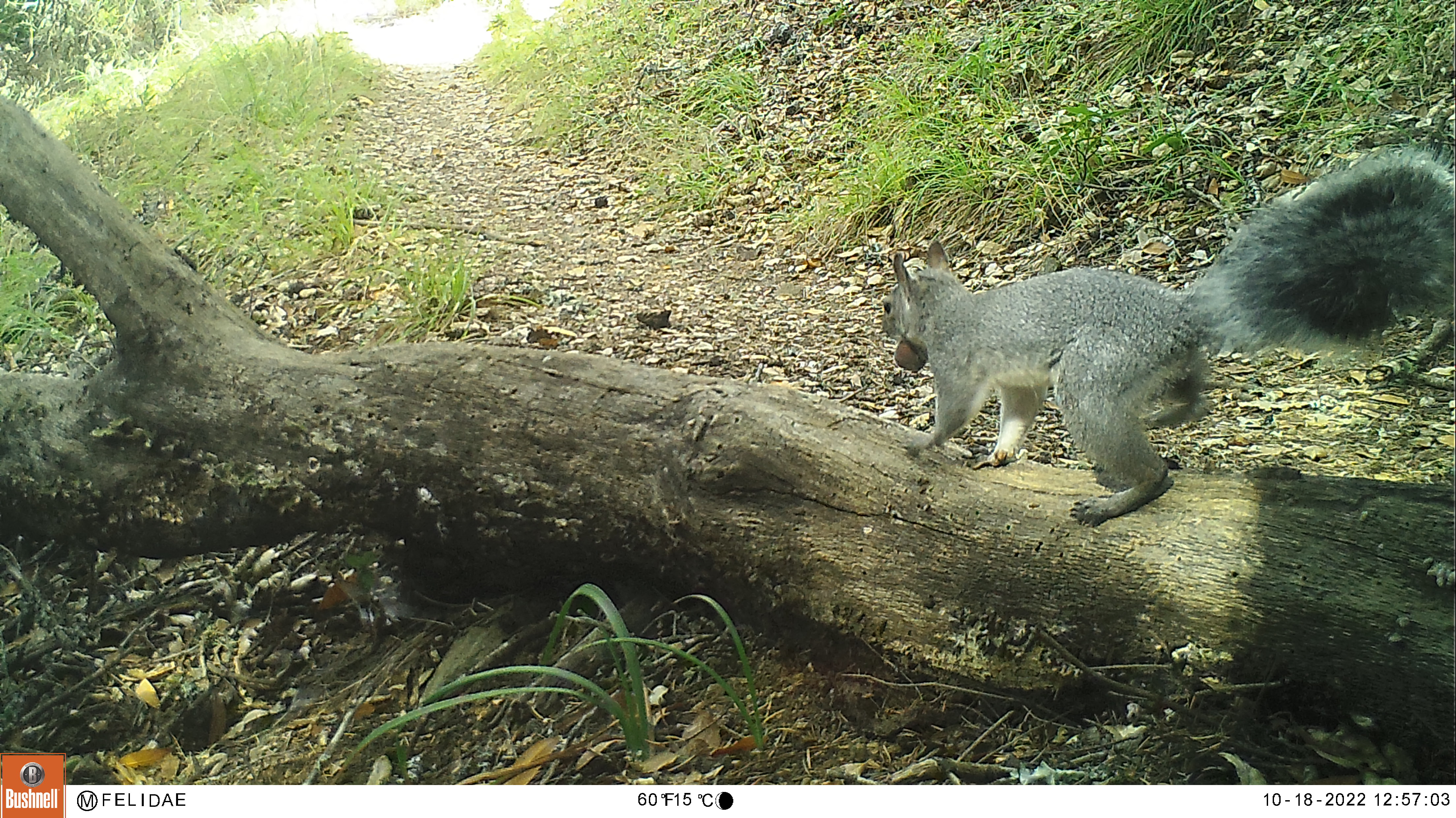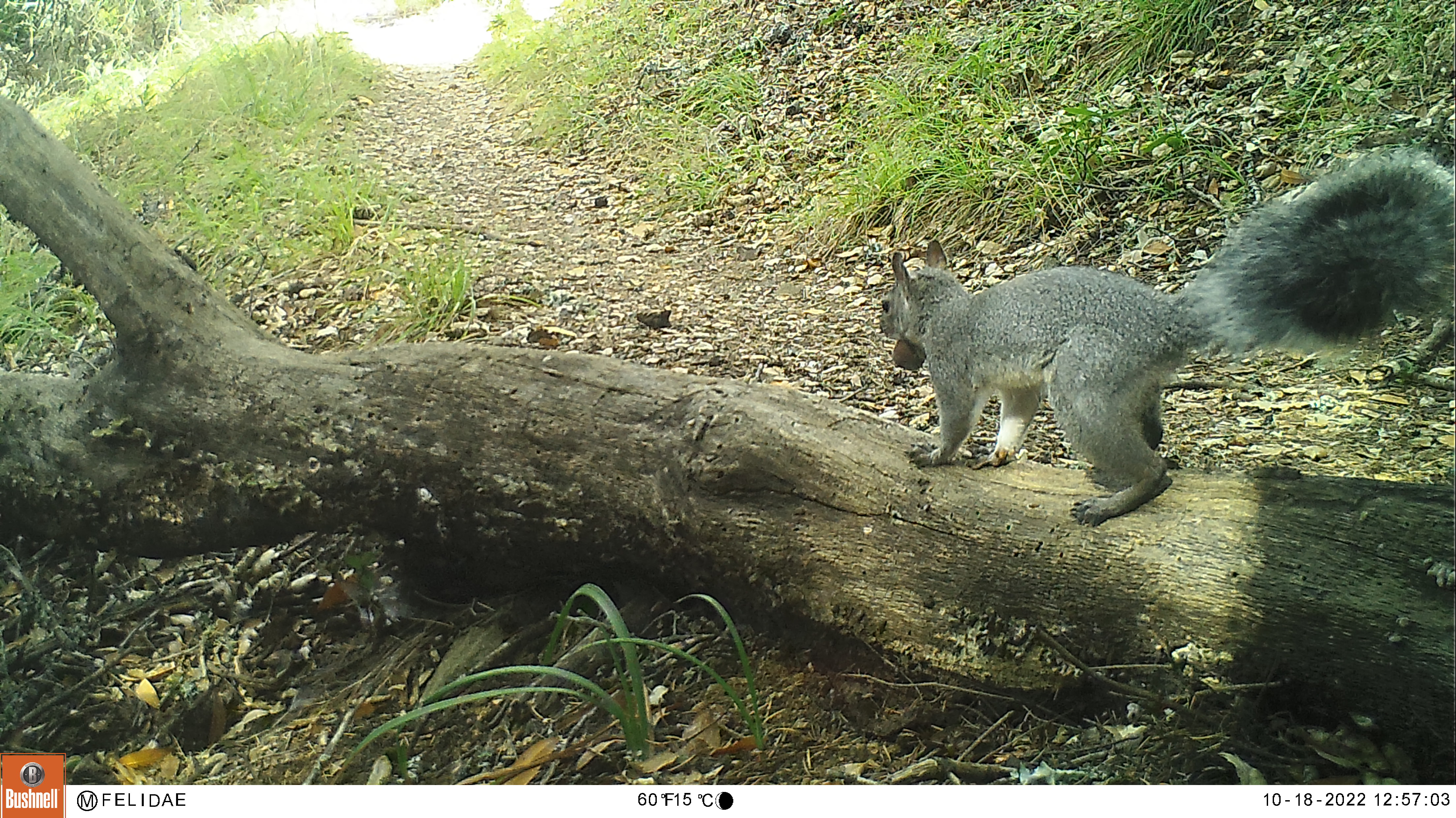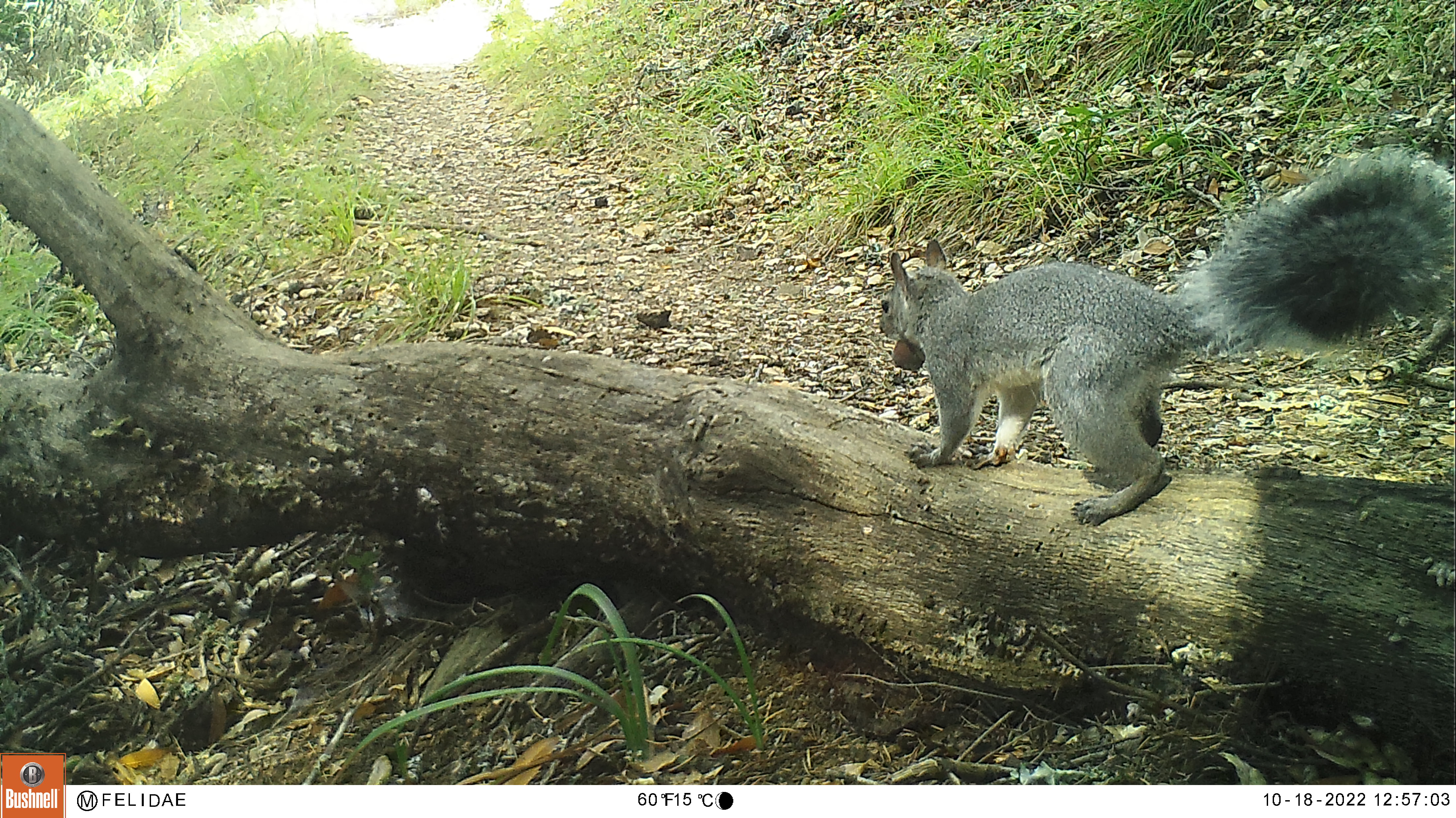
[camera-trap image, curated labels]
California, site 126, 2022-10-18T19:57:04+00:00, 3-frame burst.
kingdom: Animalia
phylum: Chordata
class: Mammalia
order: Rodentia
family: Sciuridae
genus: Sciurus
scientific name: Sciurus griseus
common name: western gray squirrel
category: western grey squirrel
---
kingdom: Animalia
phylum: Chordata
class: Mammalia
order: Rodentia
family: Sciuridae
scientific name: Sciuridae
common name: squirrel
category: unknown squirrel